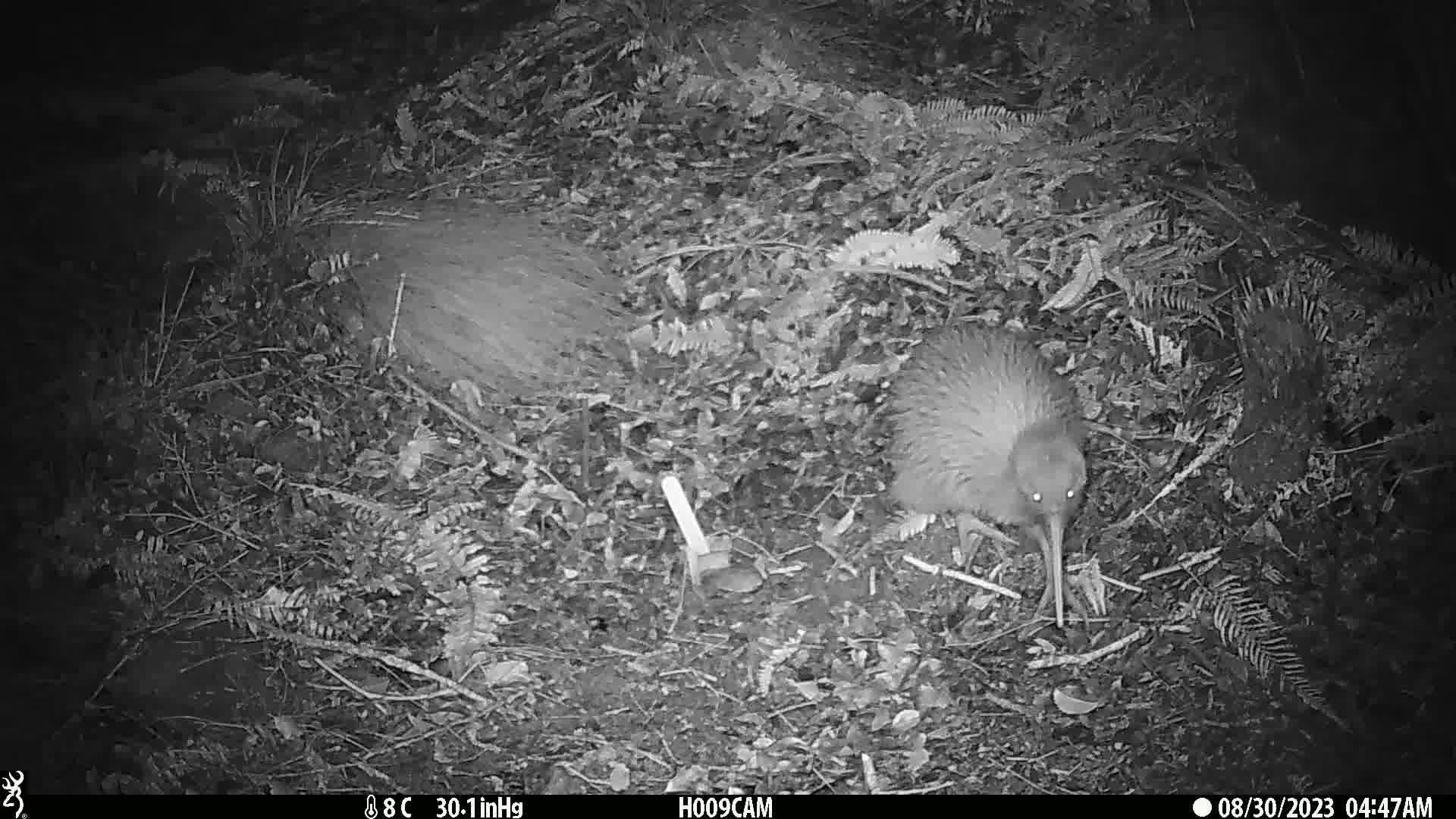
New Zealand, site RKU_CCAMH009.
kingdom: Animalia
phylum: Chordata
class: Aves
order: Apterygiformes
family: Apterygidae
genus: Apteryx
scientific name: Apteryx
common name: kiwi